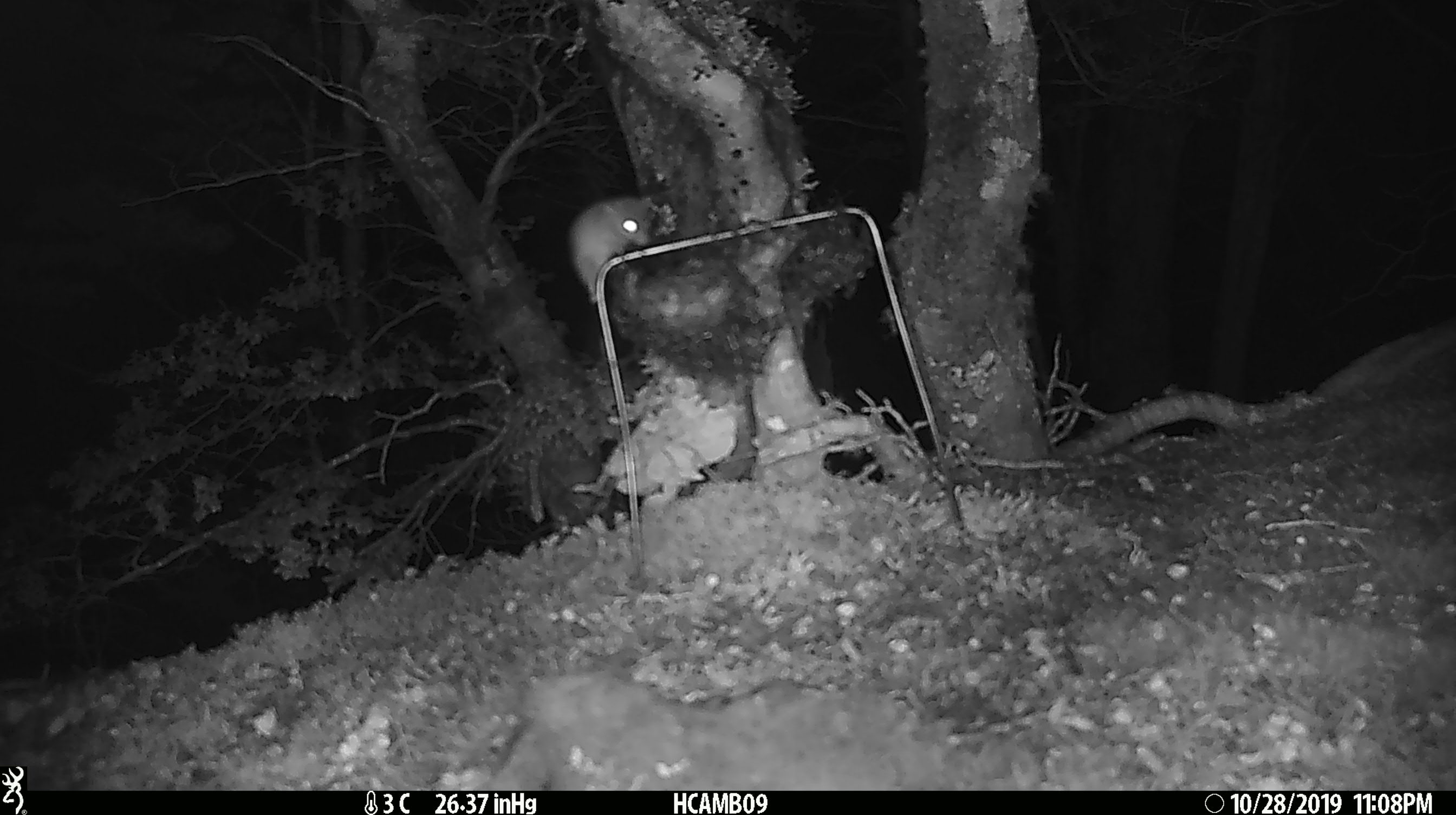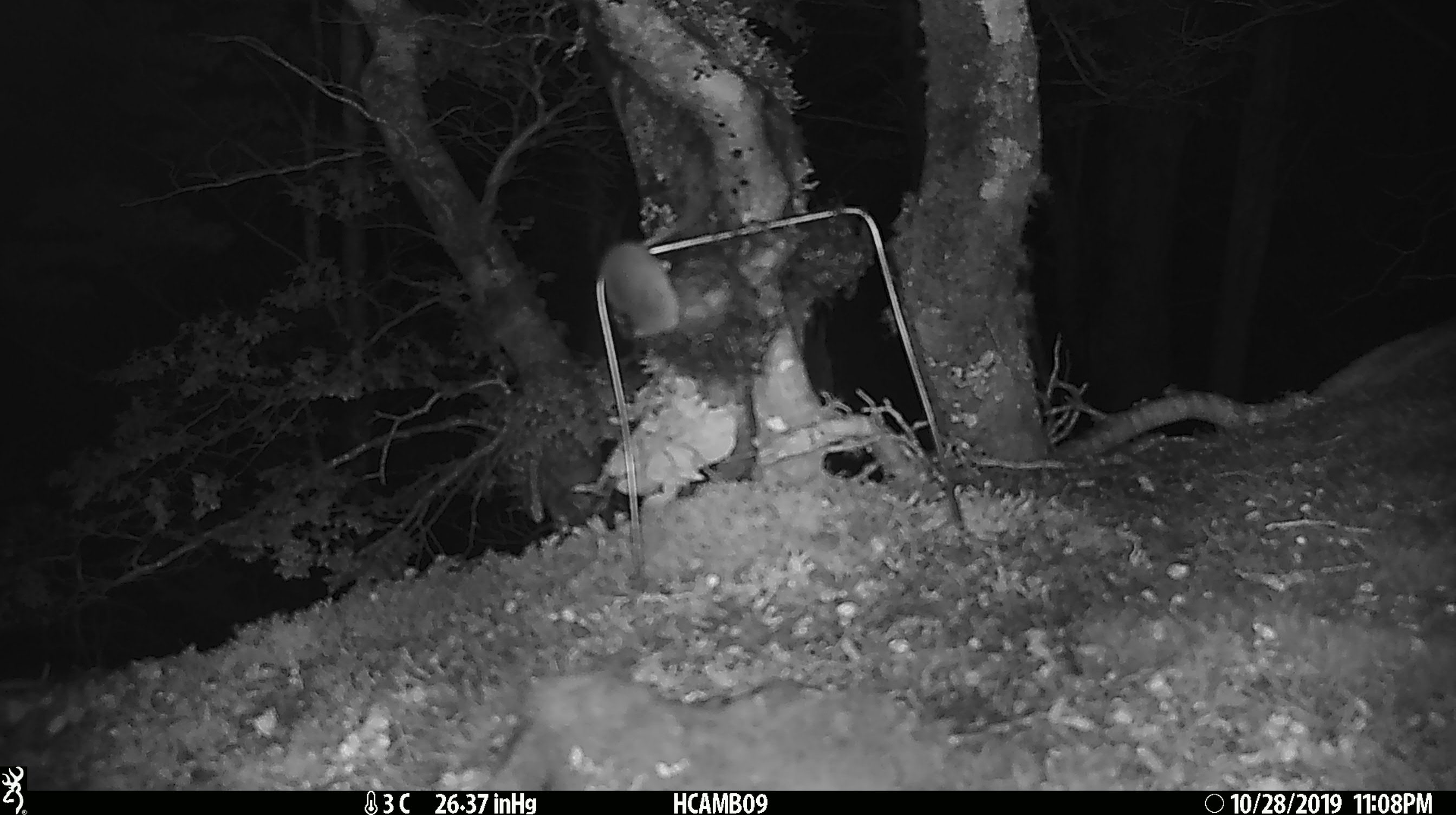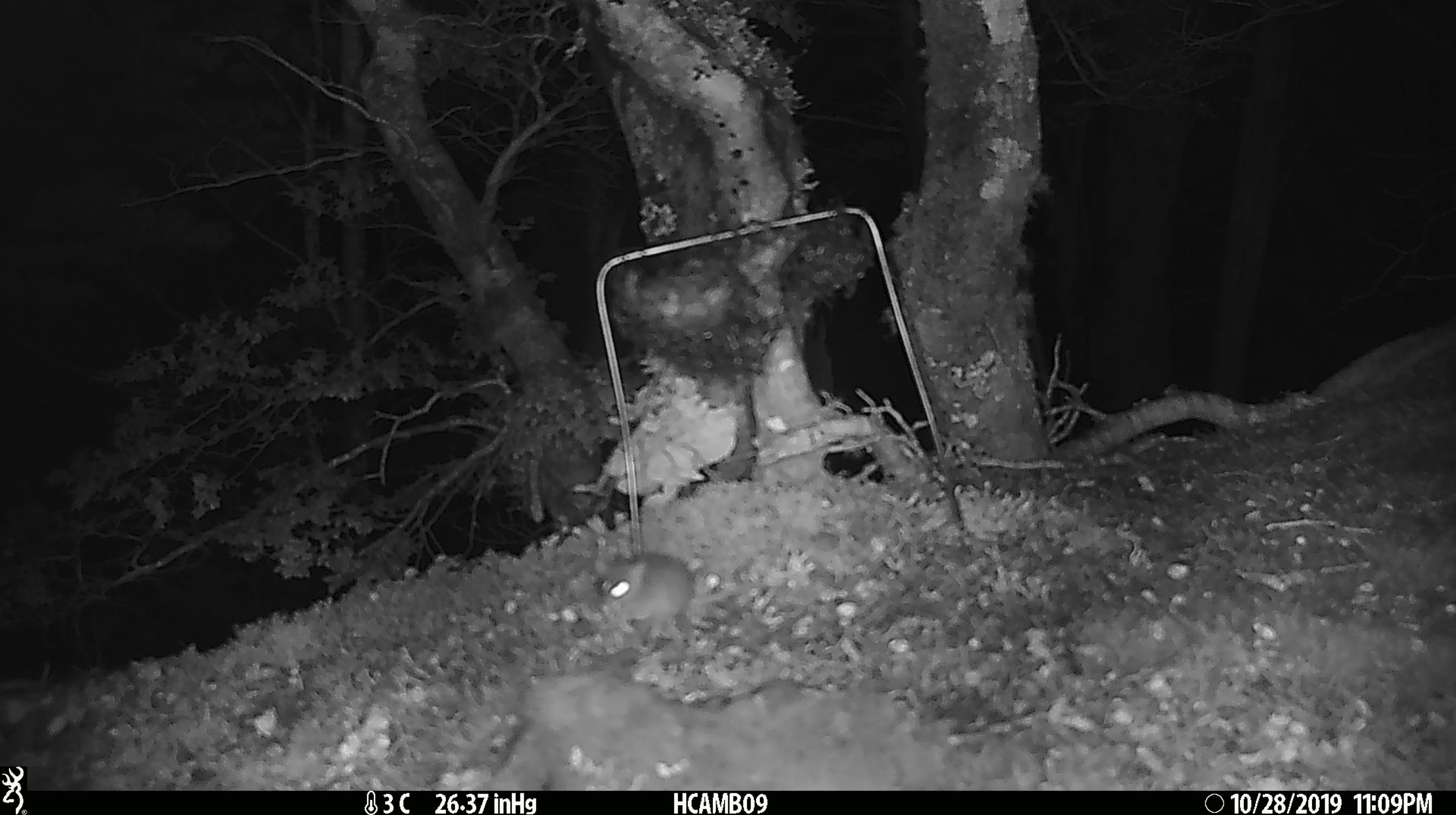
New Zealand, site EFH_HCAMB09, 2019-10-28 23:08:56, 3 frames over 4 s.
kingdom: Animalia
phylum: Chordata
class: Mammalia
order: Rodentia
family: Muridae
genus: Mus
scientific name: Mus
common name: mouse